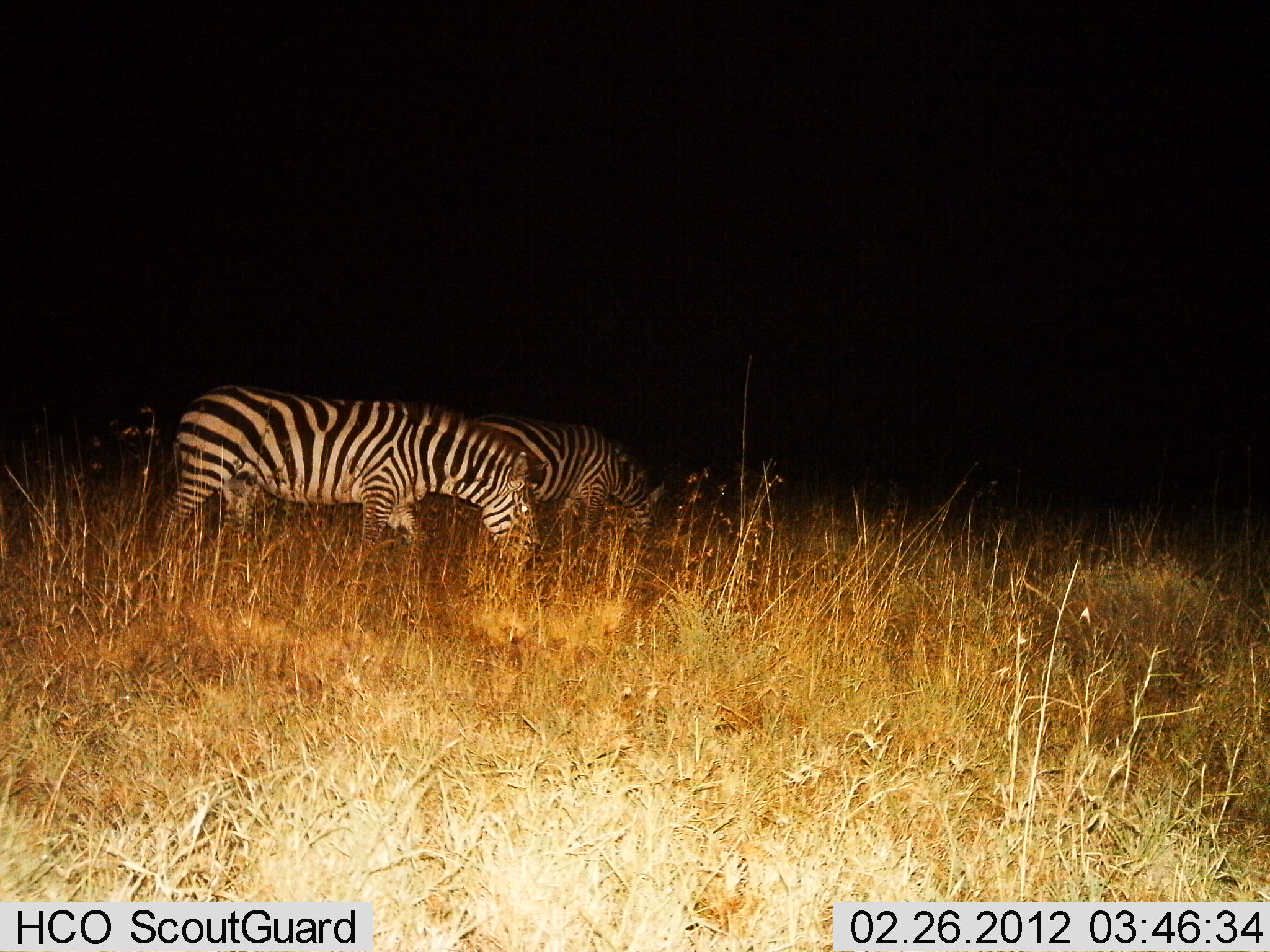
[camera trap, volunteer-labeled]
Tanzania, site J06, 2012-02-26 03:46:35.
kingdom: Animalia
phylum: Chordata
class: Mammalia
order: Perissodactyla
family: Equidae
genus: Equus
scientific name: Equus quagga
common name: plains zebra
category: zebra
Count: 2.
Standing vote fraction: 28%.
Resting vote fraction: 3%.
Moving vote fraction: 7%.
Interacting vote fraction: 0%.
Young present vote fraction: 0%.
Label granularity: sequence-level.